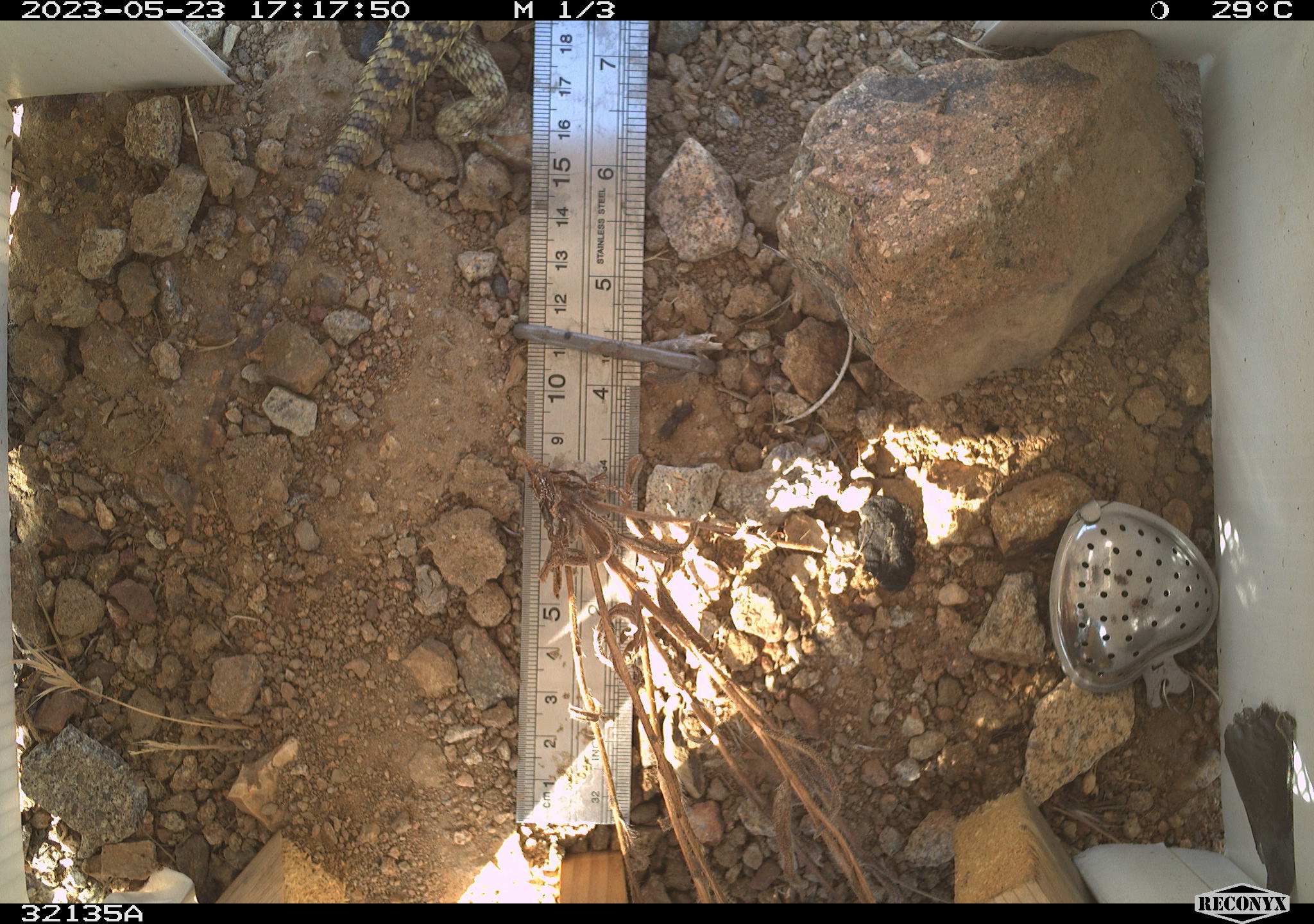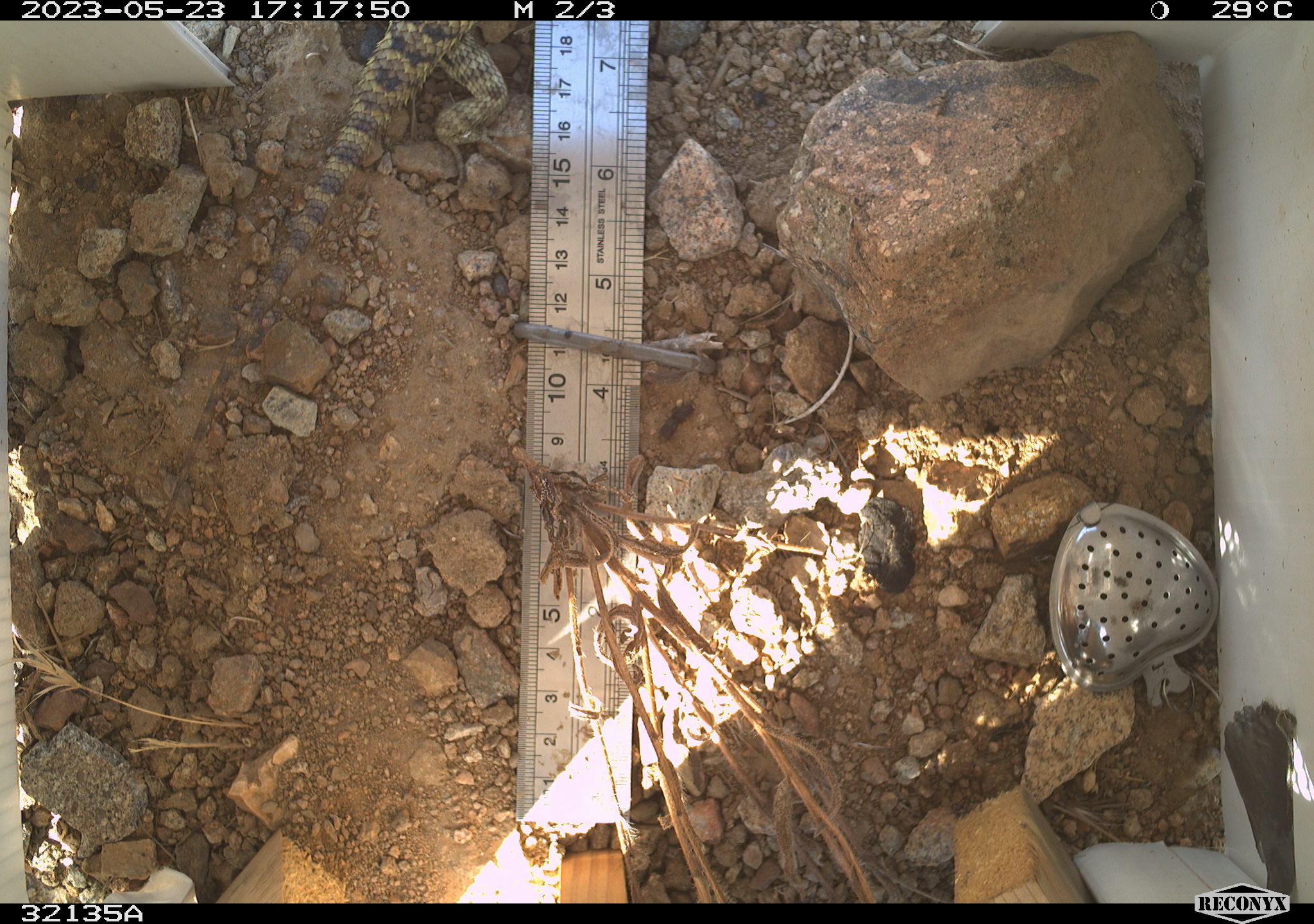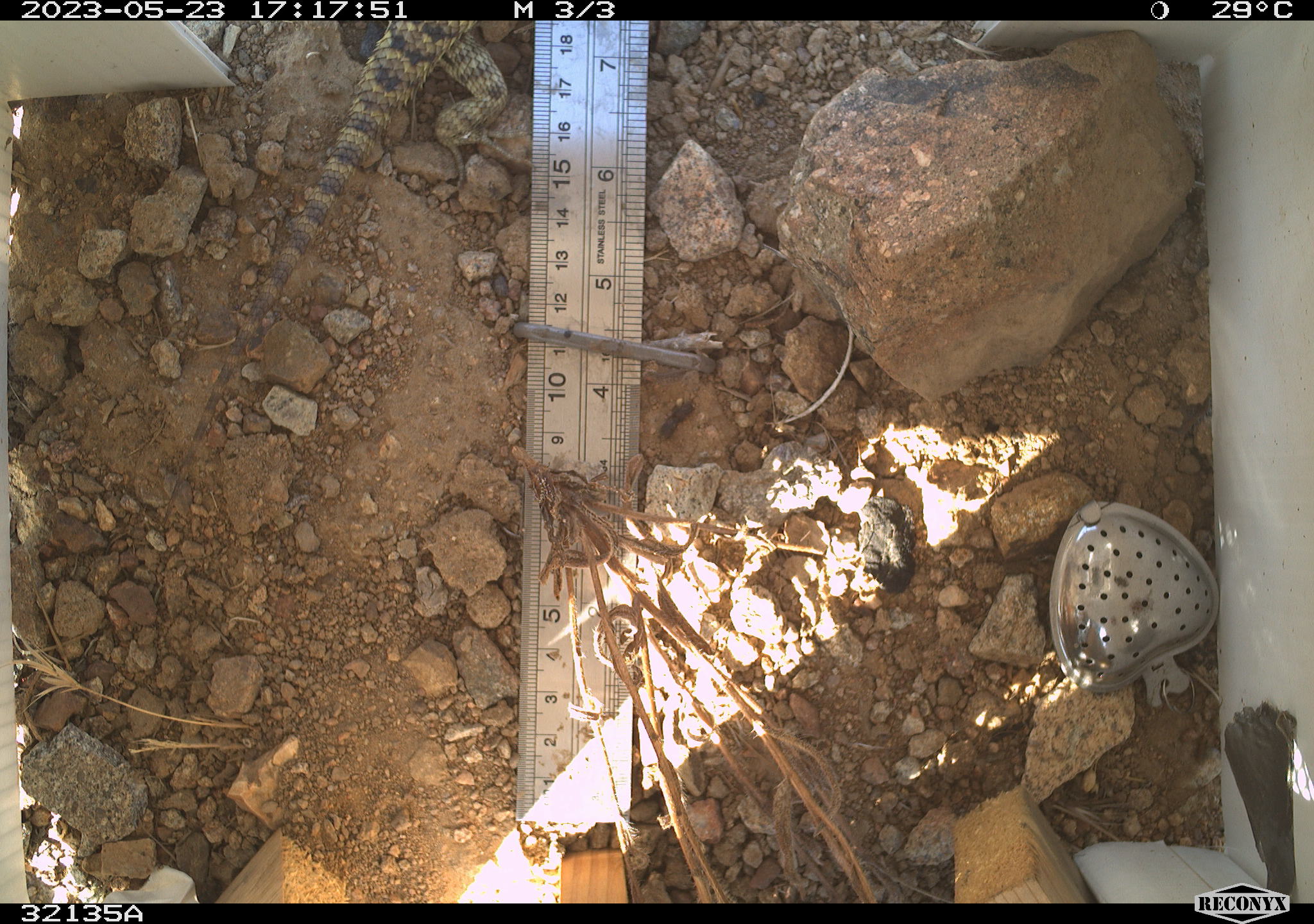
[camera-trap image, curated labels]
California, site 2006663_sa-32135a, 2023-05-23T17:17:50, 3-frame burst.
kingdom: Animalia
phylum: Chordata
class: Reptilia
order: Squamata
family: Phrynosomatidae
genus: Sceloporus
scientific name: Sceloporus uniformis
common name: yellow-backed spiny lizard